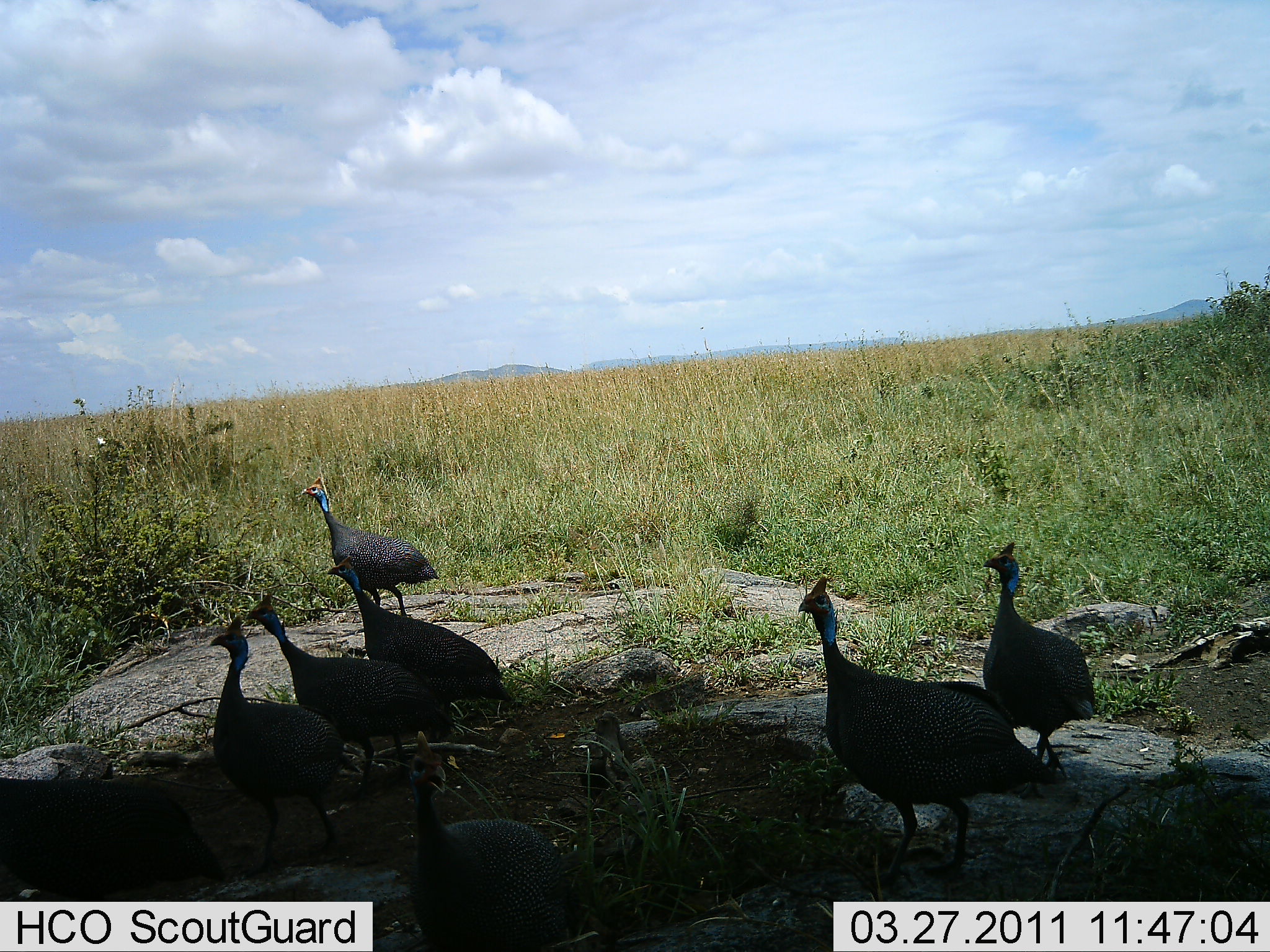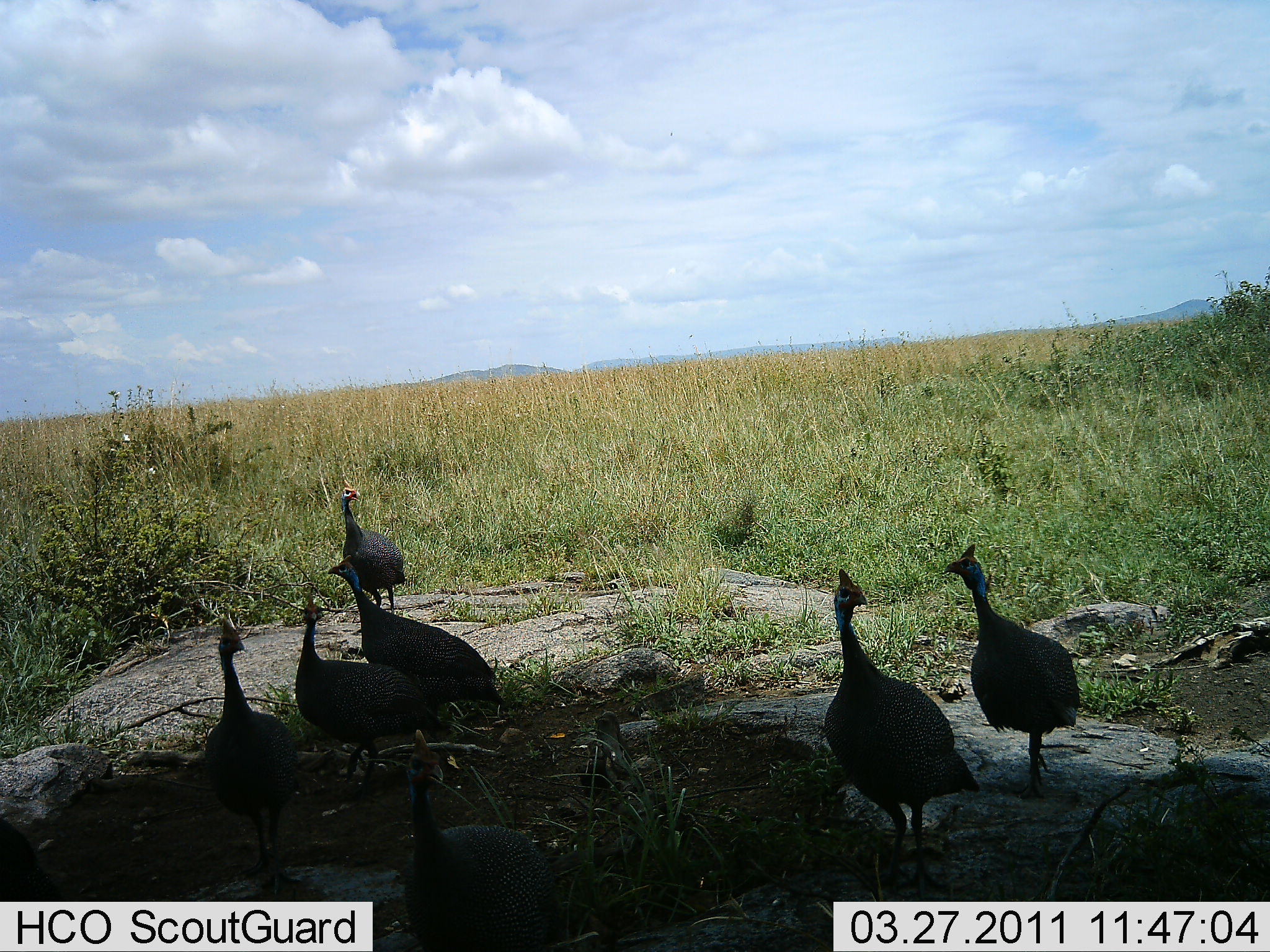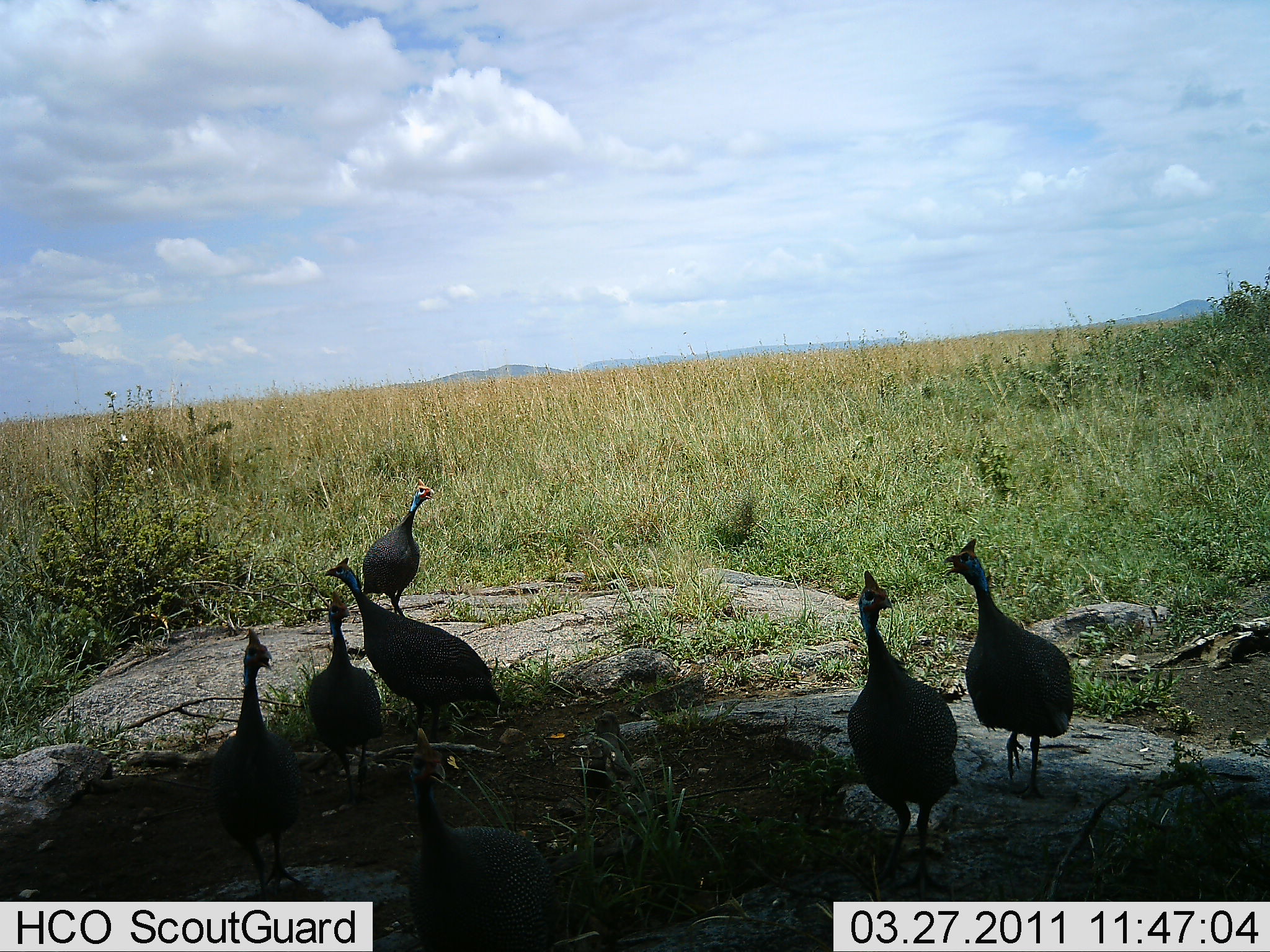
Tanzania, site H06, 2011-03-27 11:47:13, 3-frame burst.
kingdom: Animalia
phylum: Chordata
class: Aves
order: Galliformes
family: Numididae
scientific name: Numididae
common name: guinea fowl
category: guineafowl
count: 7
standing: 77%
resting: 0%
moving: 31%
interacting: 8%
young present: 0%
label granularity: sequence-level